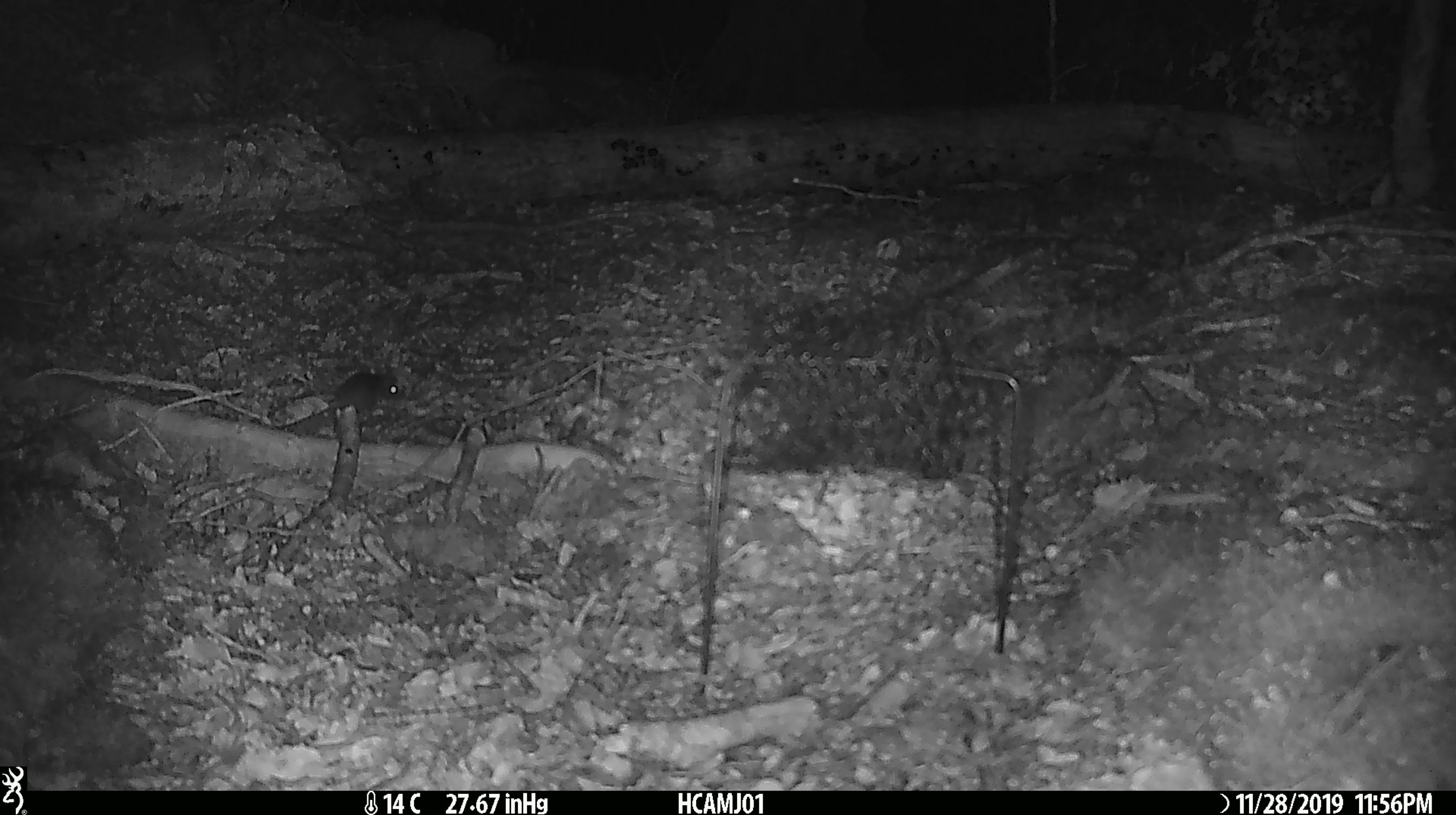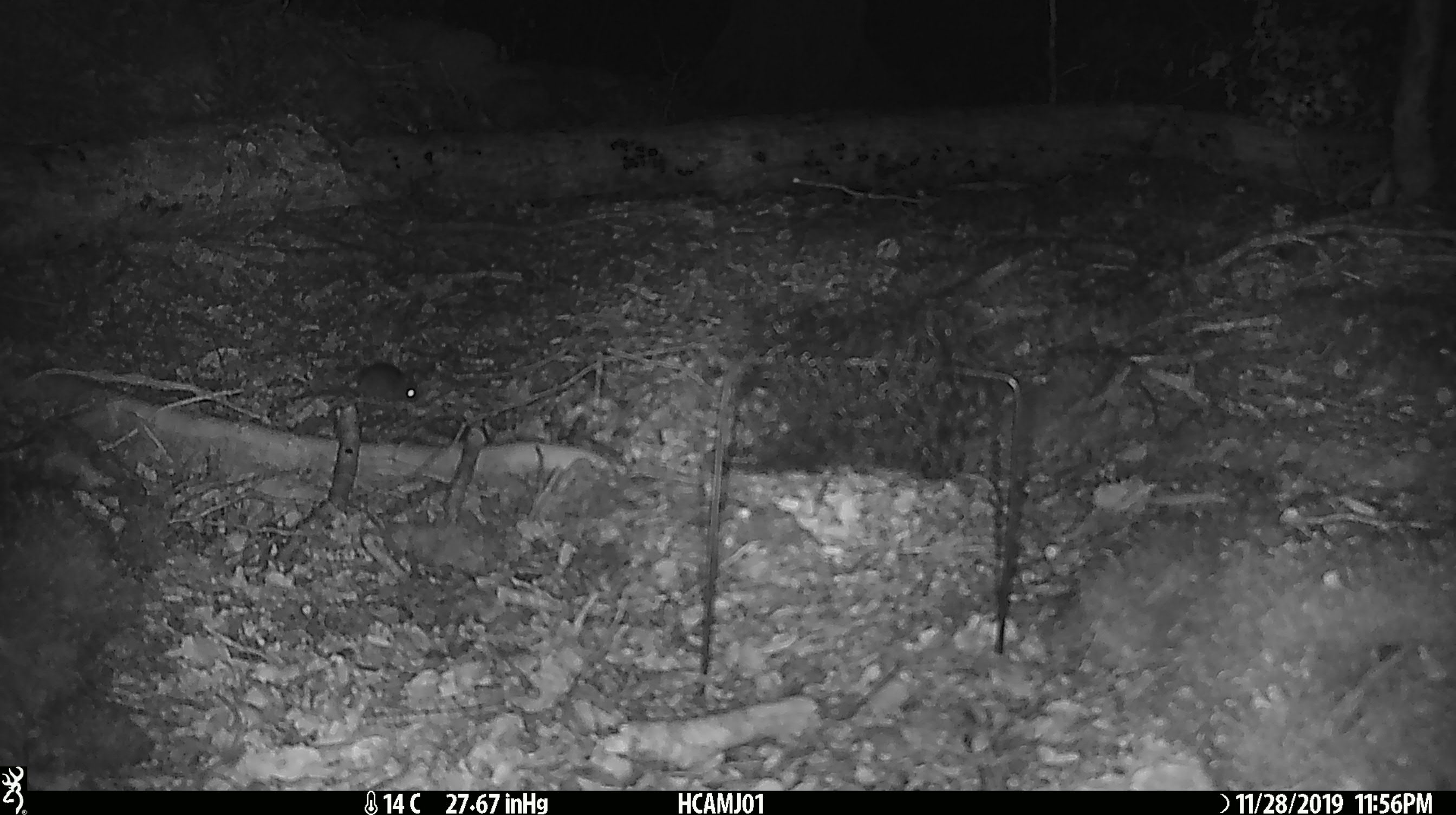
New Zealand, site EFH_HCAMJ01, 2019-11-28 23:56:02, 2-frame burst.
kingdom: Animalia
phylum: Chordata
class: Mammalia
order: Rodentia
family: Muridae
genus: Mus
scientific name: Mus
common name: mouse